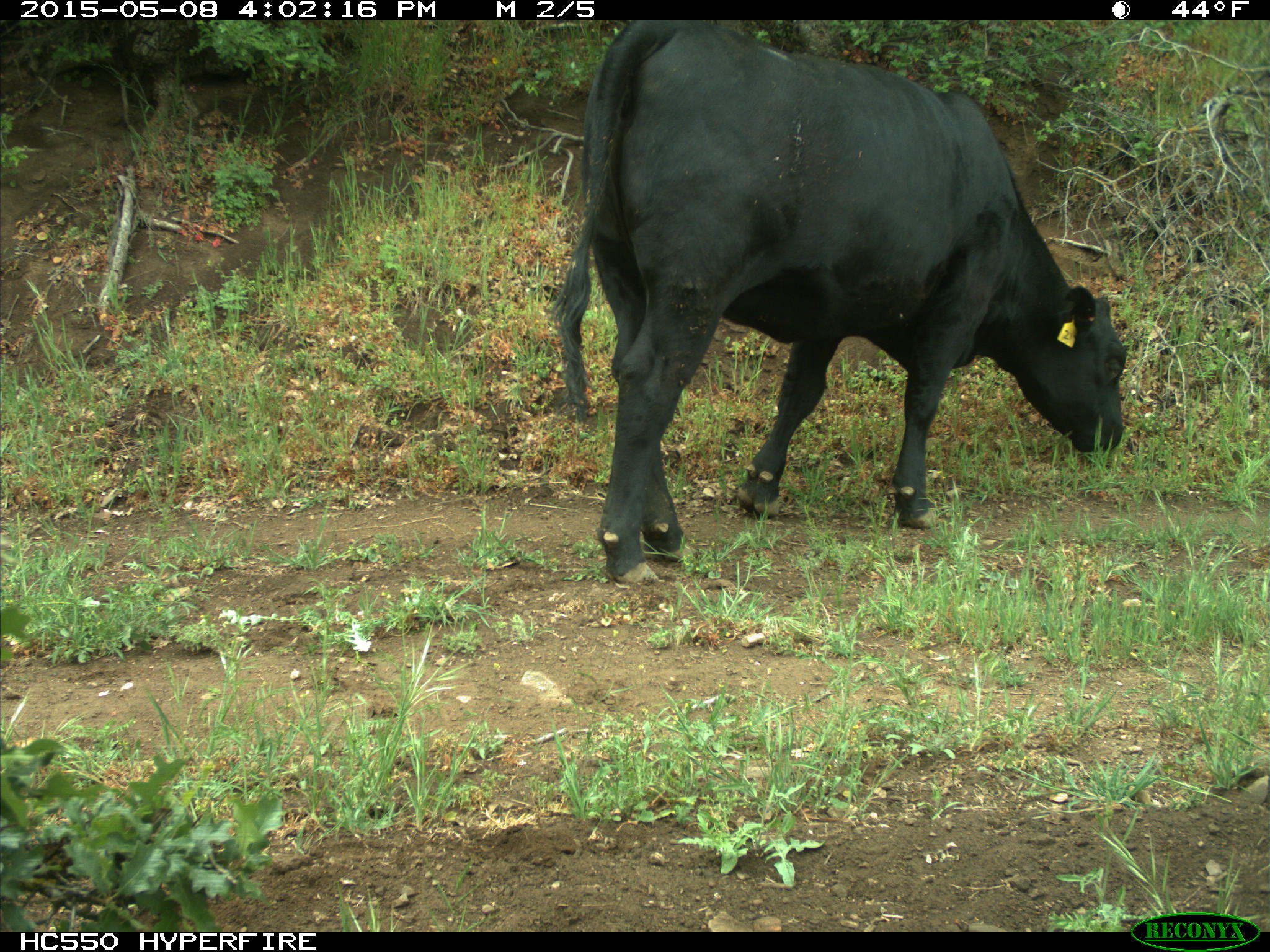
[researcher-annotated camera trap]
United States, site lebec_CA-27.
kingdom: Animalia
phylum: Chordata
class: Mammalia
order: Artiodactyla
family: Bovidae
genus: Bos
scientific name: Bos taurus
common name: domestic cow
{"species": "Bos taurus (domestic cow)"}